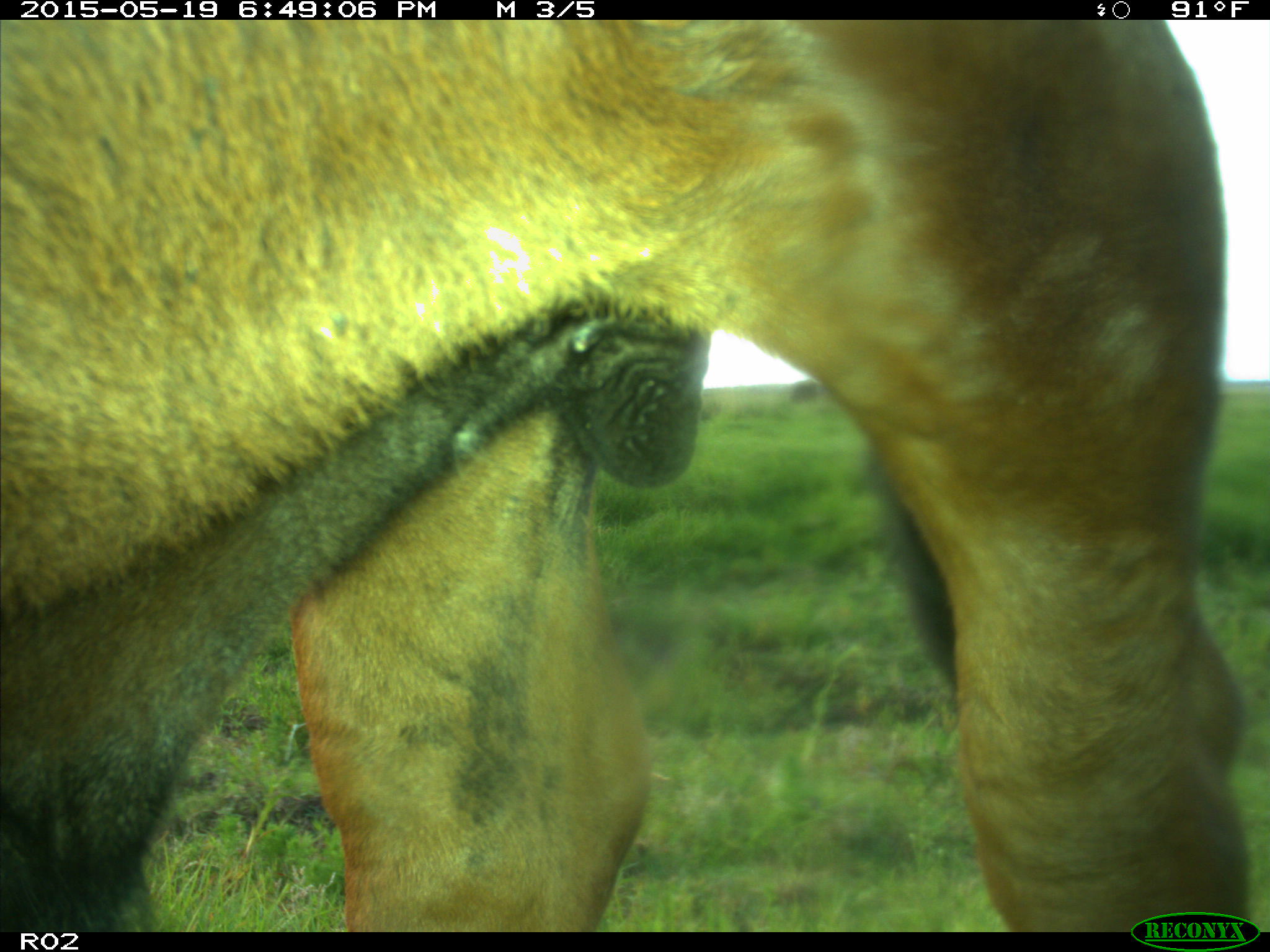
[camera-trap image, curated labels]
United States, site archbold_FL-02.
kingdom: Animalia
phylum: Chordata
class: Mammalia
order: Artiodactyla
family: Bovidae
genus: Bos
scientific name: Bos taurus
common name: domestic cow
Bos taurus (domestic cow).